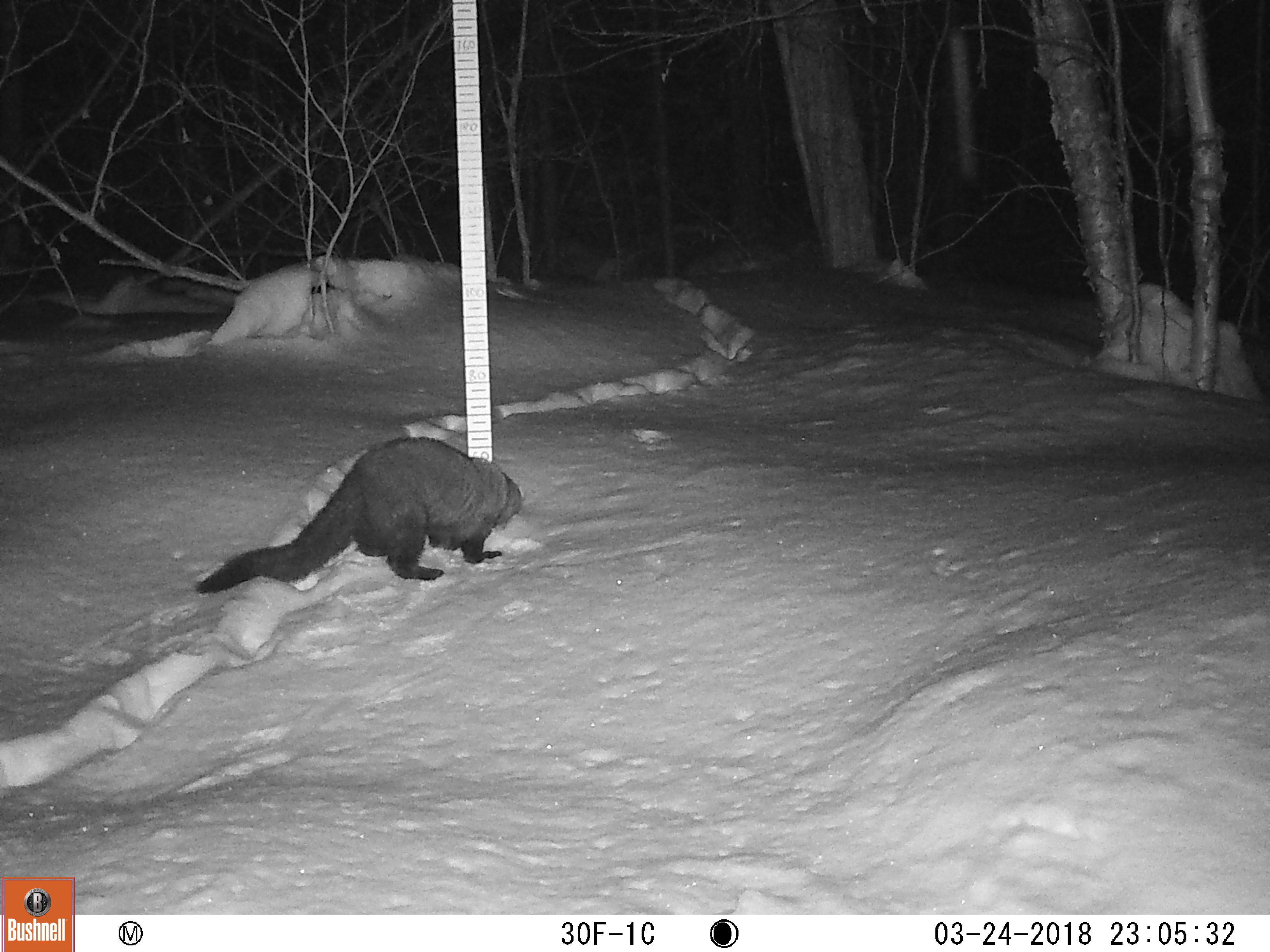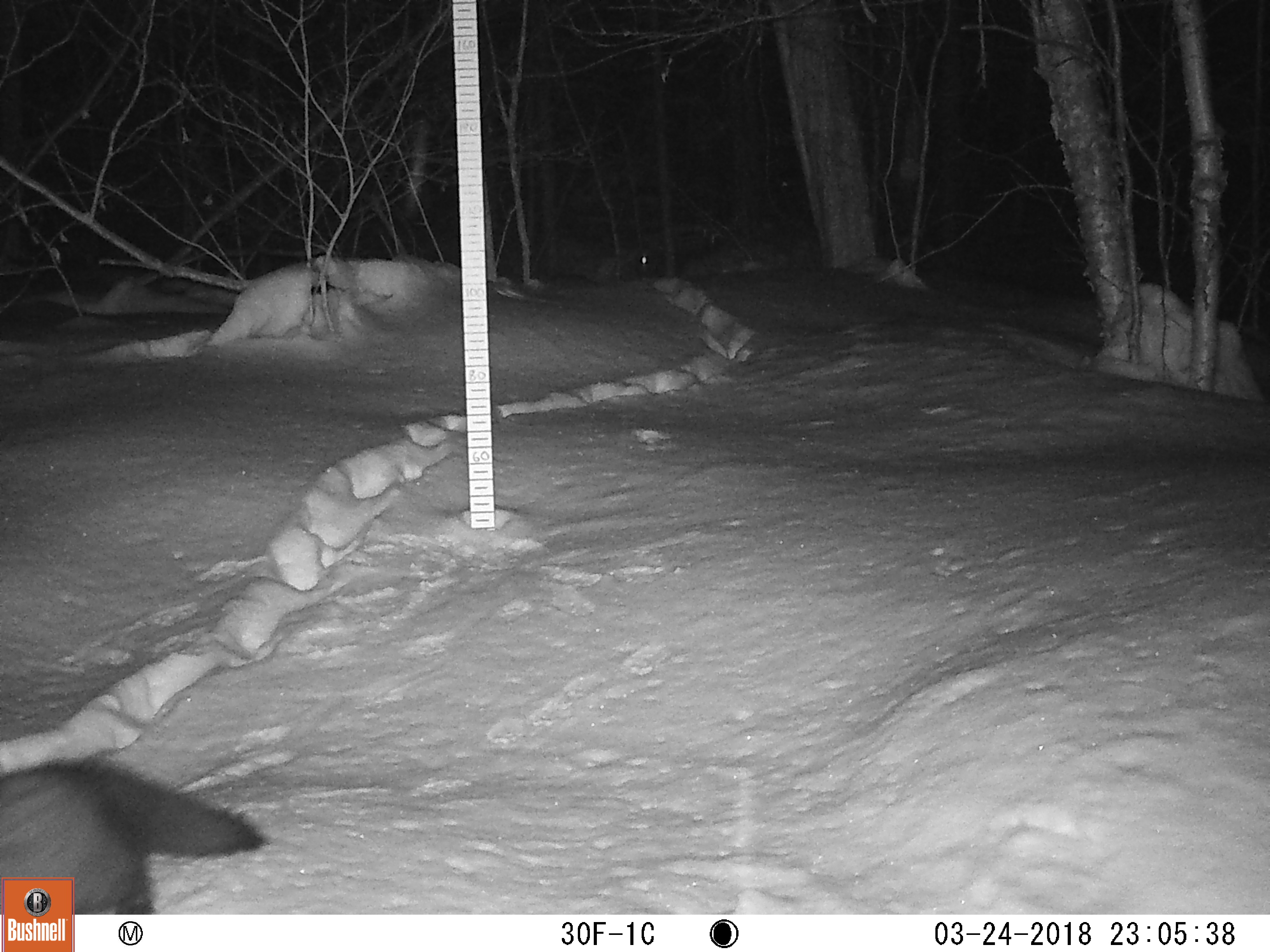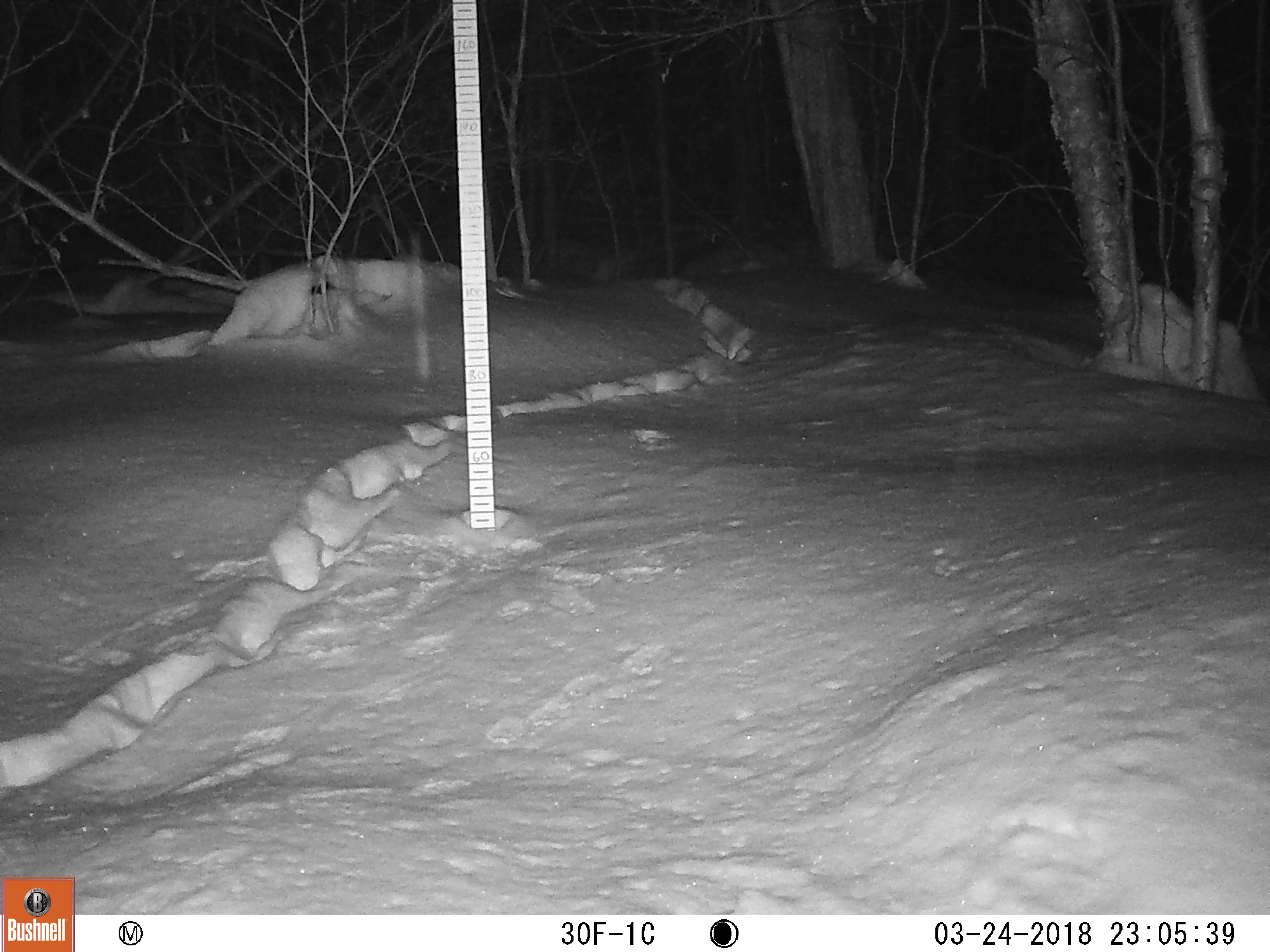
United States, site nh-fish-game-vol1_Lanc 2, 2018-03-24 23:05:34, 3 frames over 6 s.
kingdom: Animalia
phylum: Chordata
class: Mammalia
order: Carnivora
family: Mustelidae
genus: Pekania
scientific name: Pekania pennanti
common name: fisher